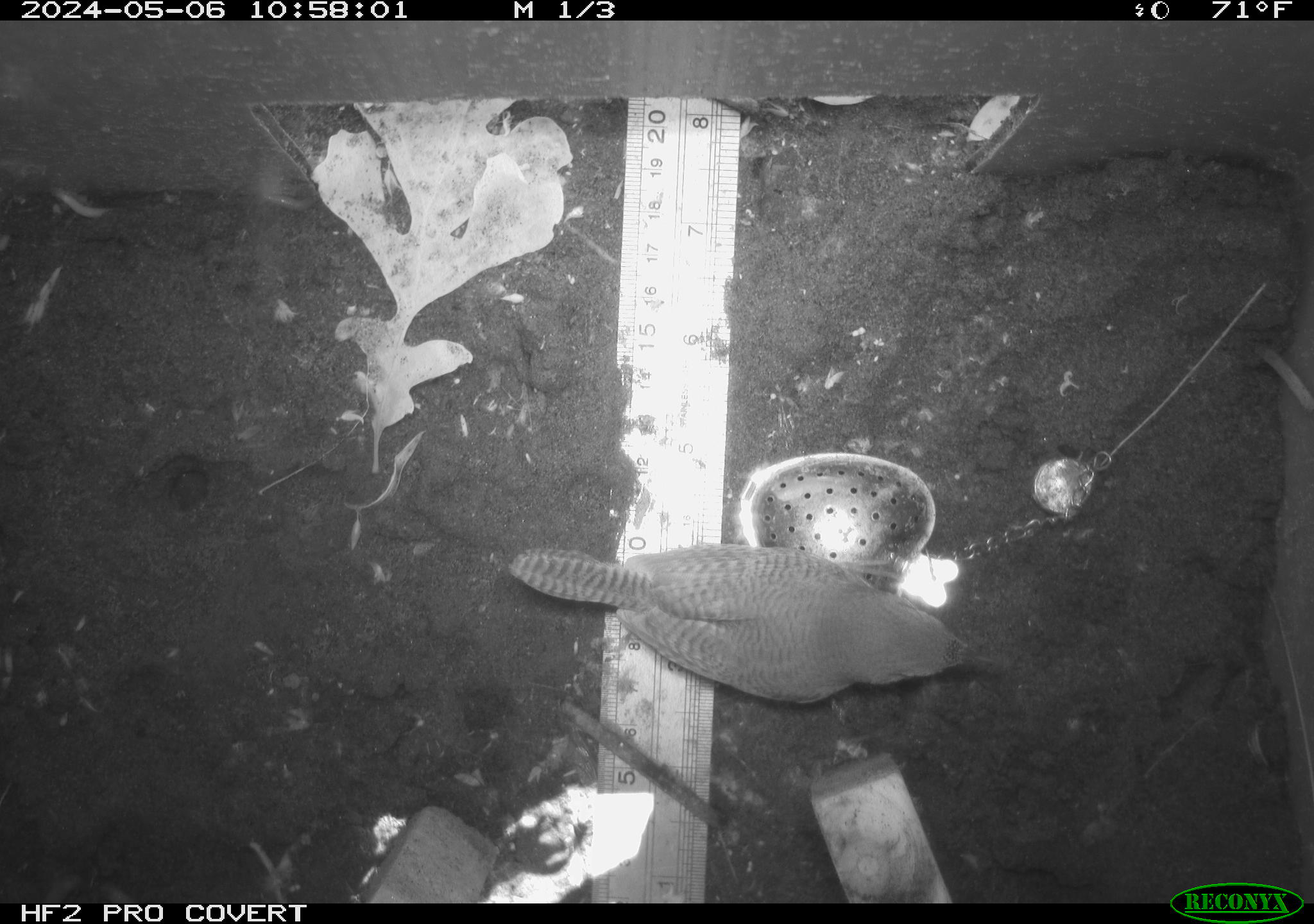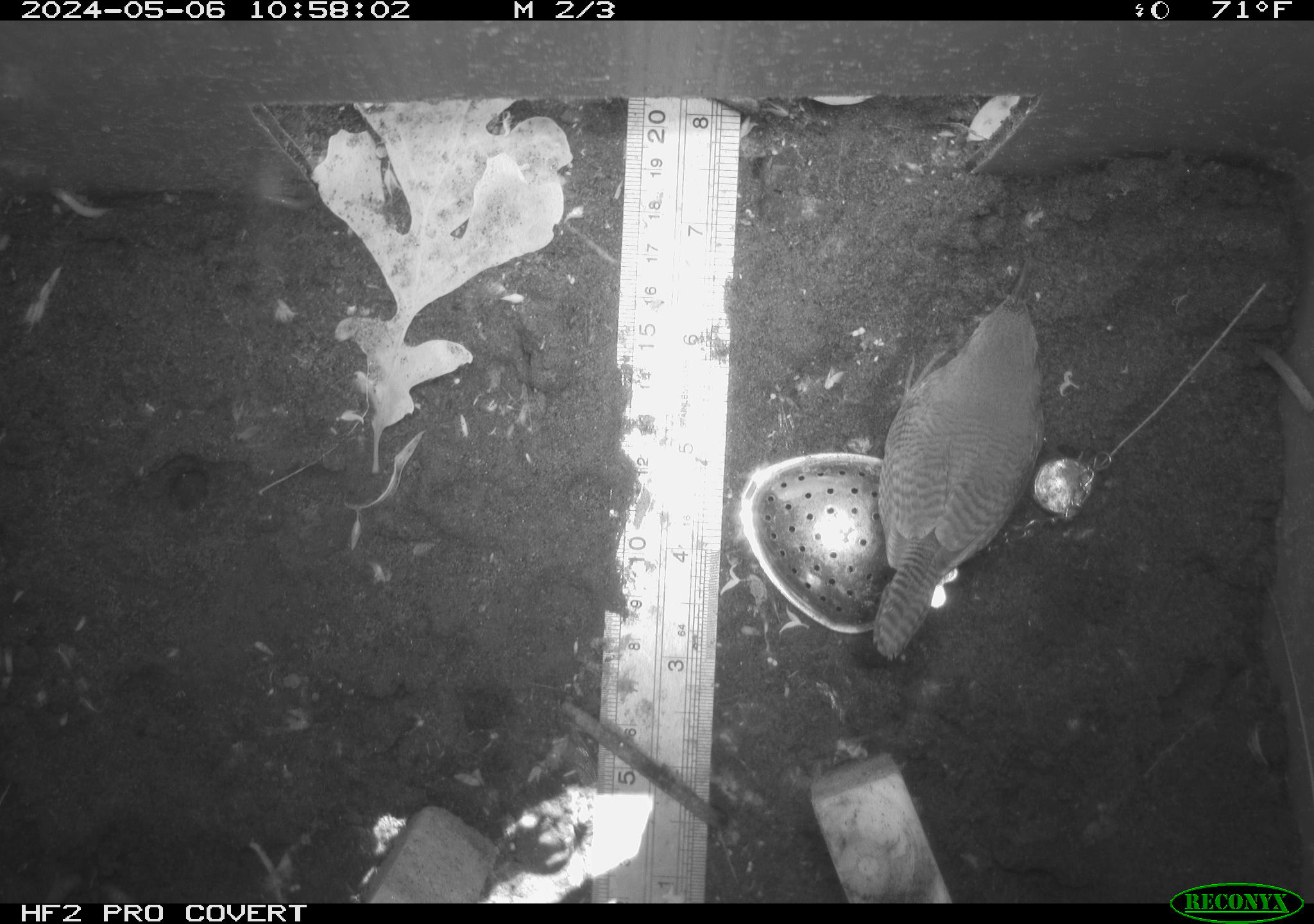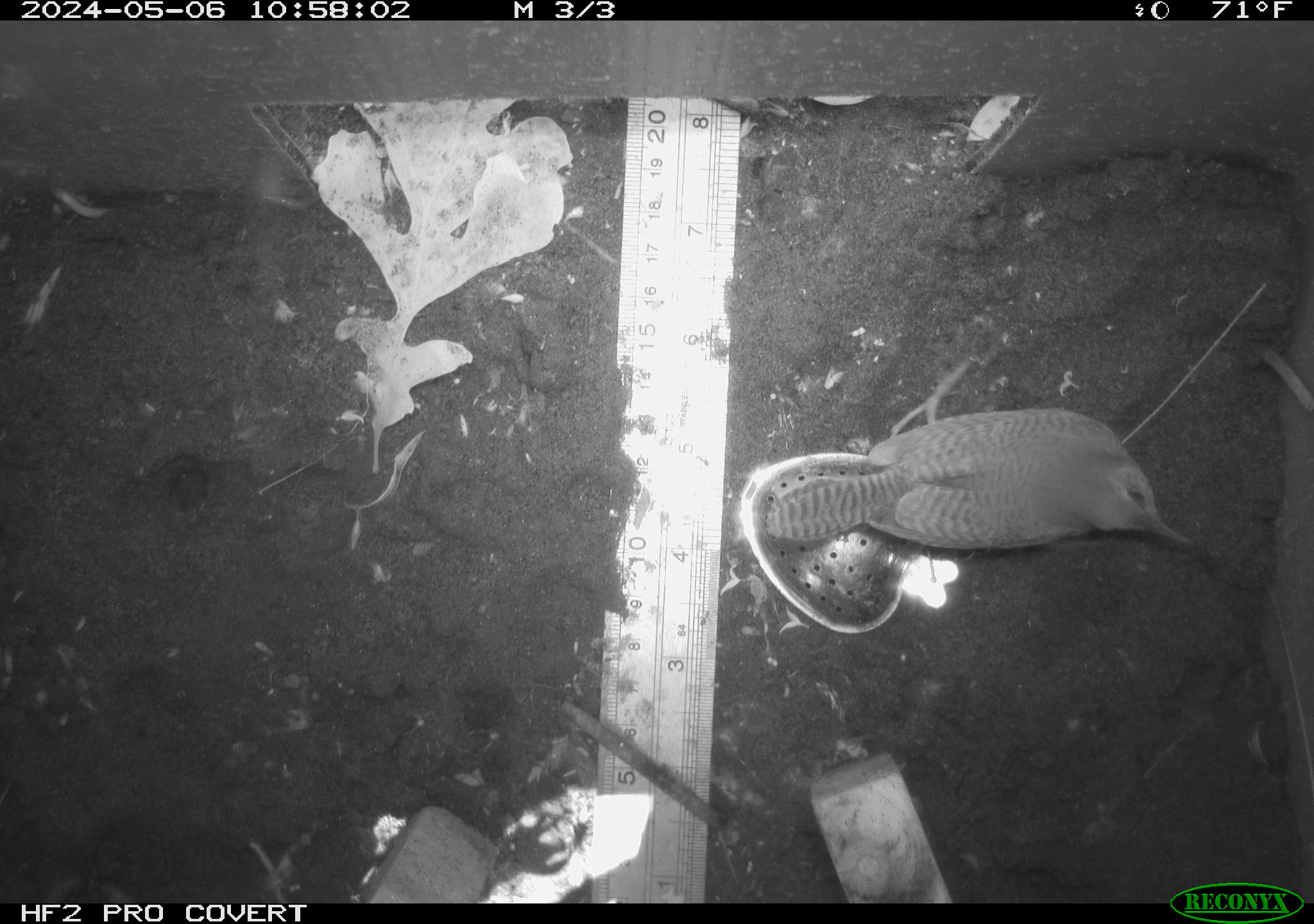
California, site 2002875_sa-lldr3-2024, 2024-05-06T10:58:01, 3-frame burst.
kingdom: Animalia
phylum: Chordata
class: Aves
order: Passeriformes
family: Troglodytidae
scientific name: Troglodytidae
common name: wren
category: troglodytidae family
Troglodytidae family (wren) (Troglodytidae).